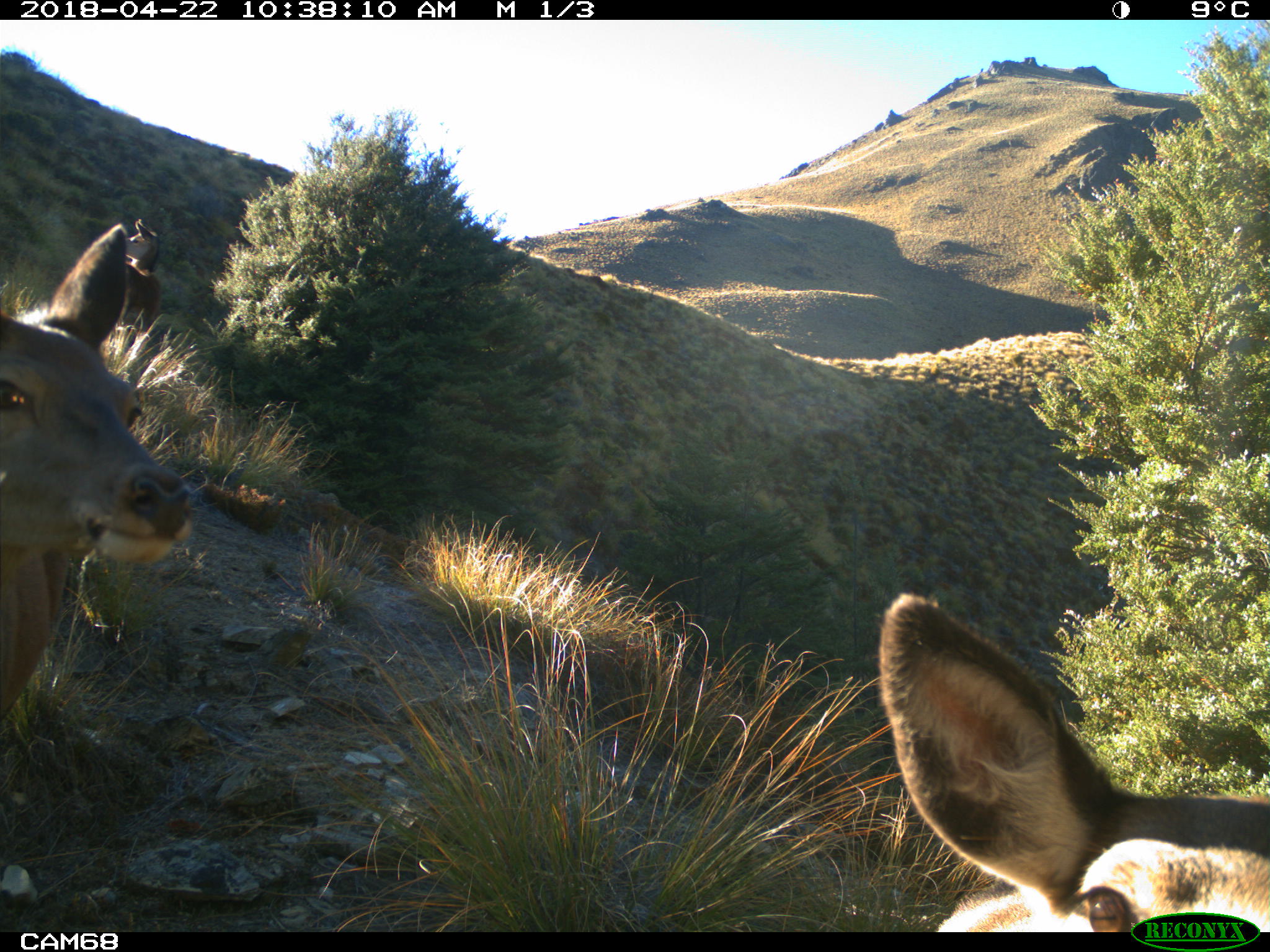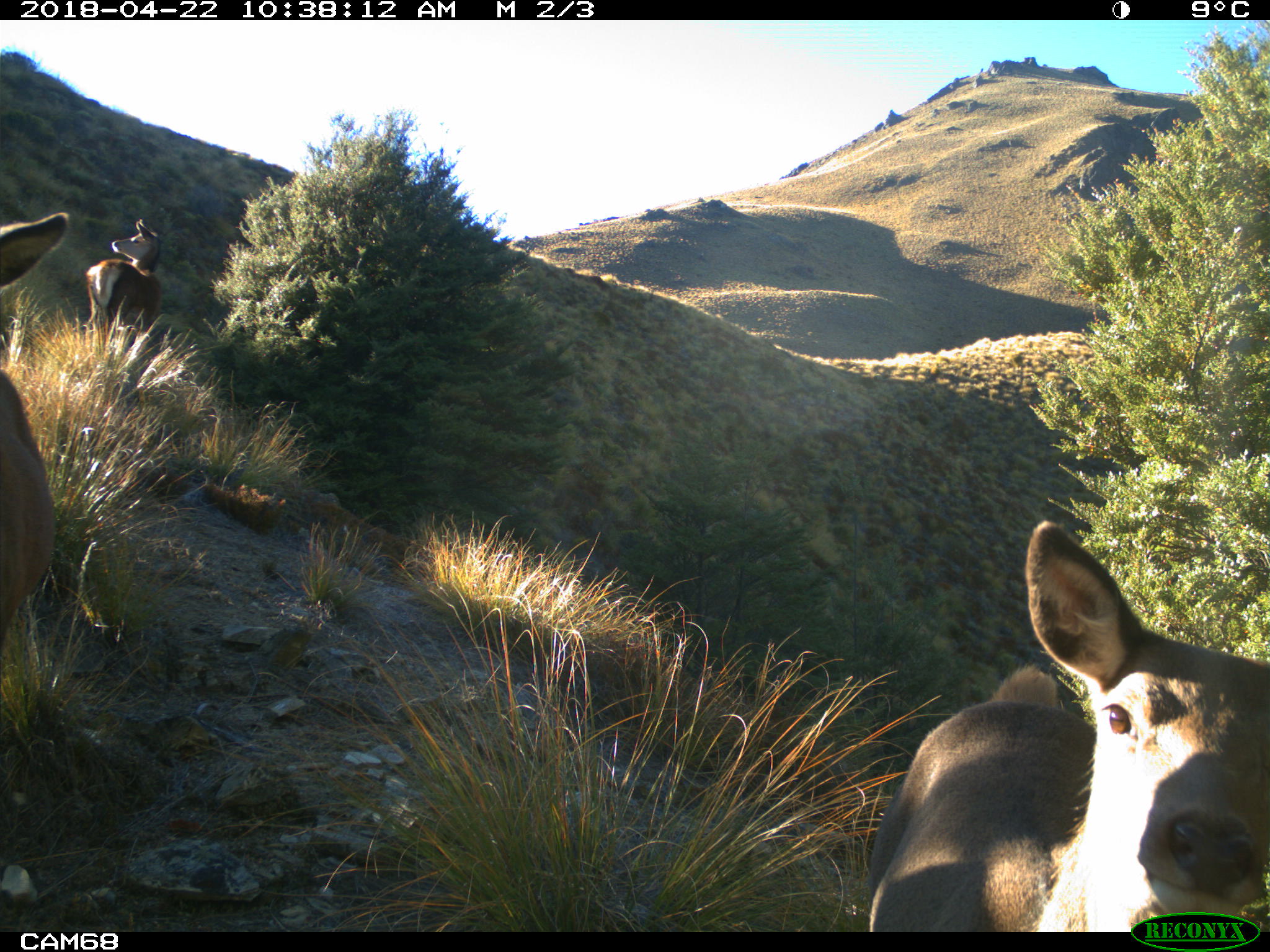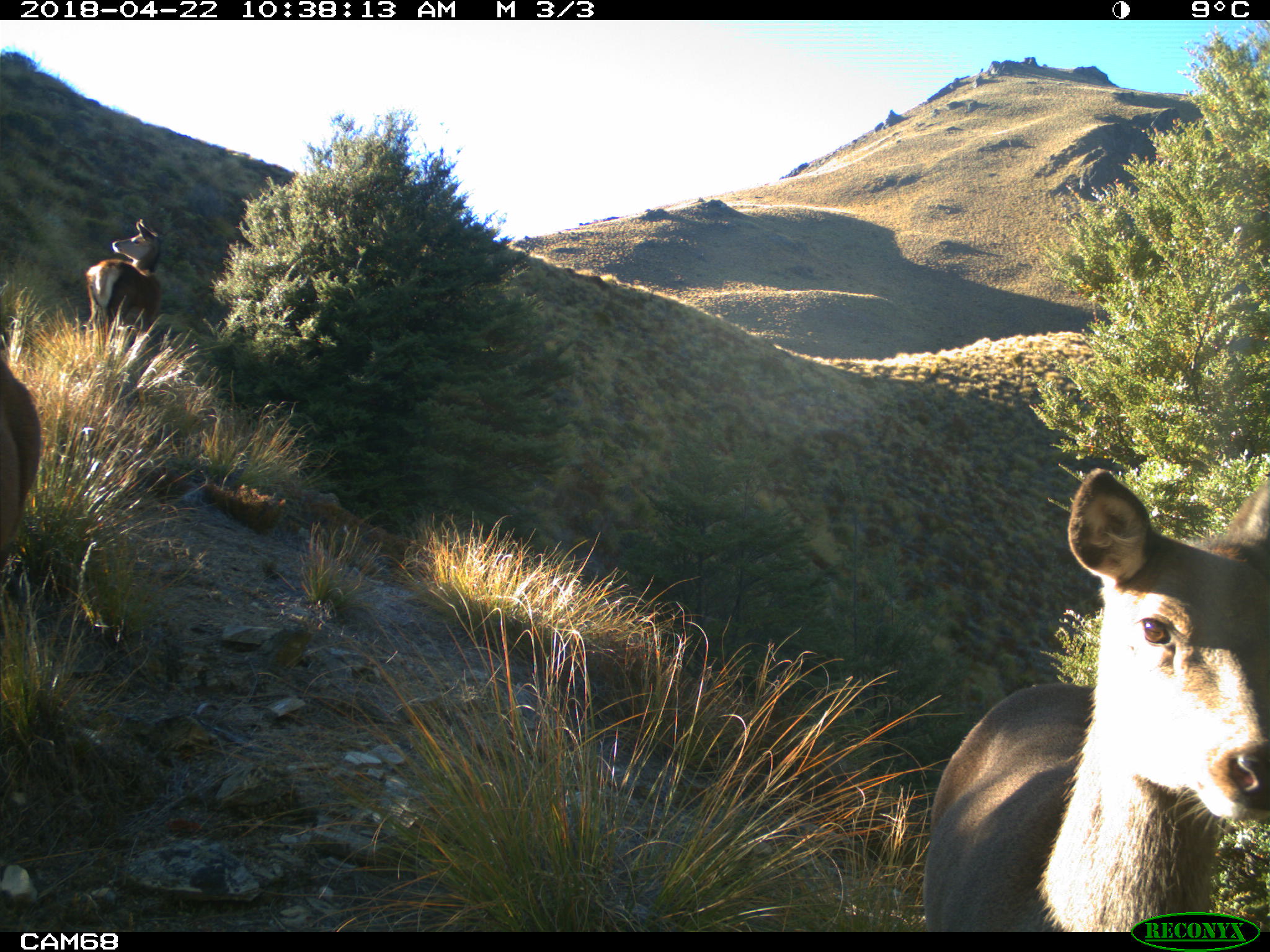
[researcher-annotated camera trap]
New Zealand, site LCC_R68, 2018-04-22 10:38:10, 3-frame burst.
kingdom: Animalia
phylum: Chordata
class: Mammalia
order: Artiodactyla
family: Cervidae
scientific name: Cervidae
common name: deer